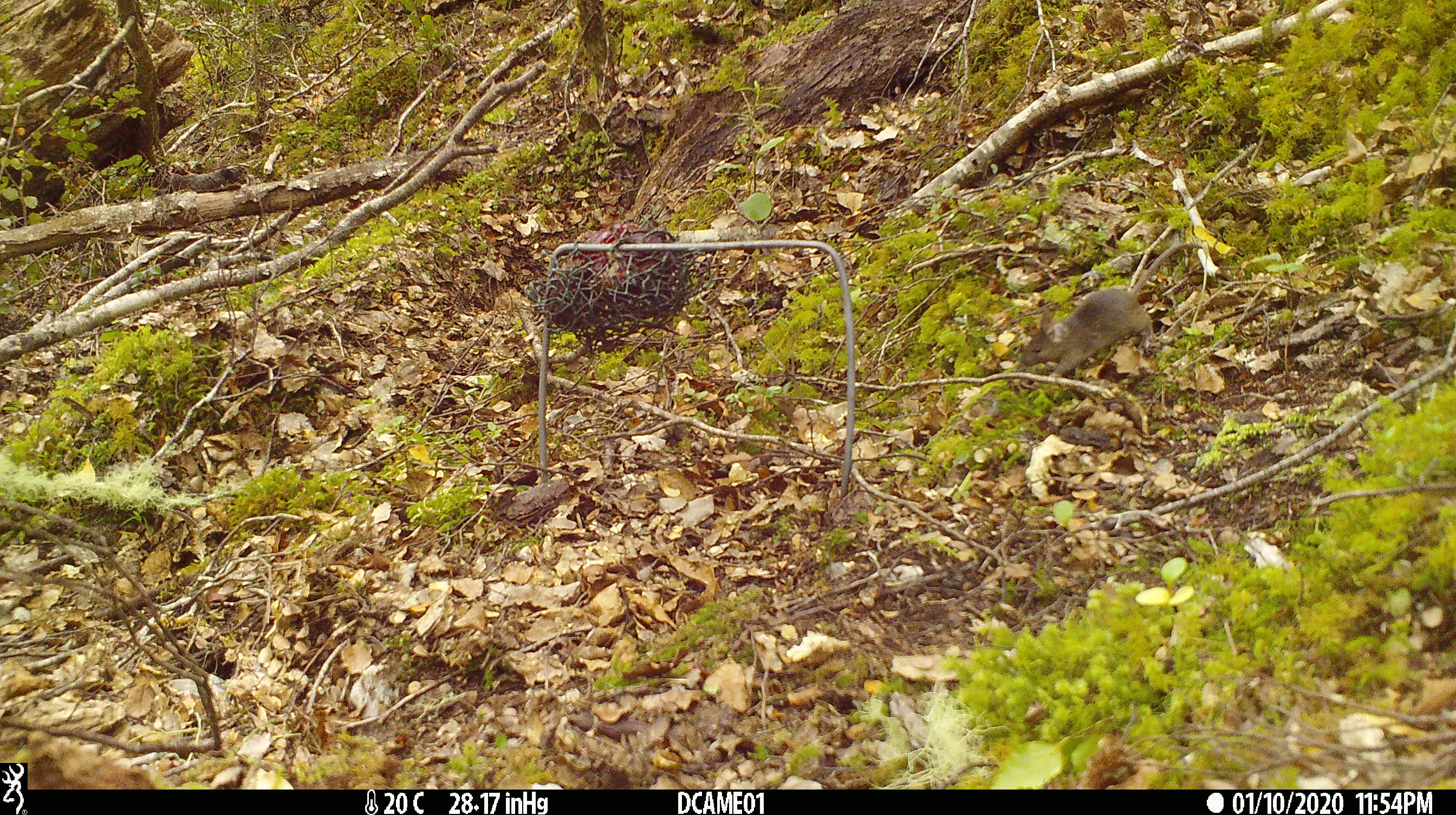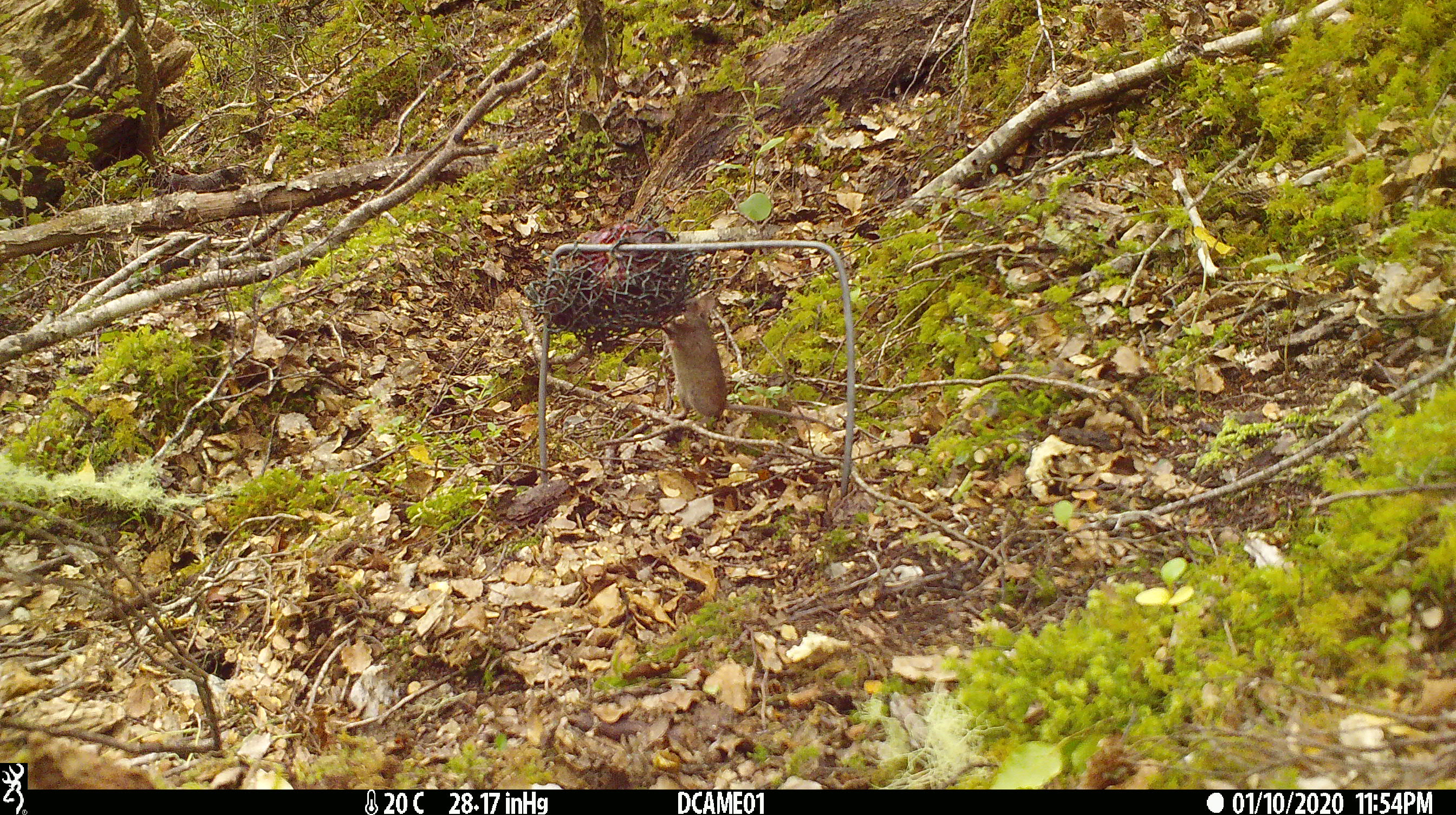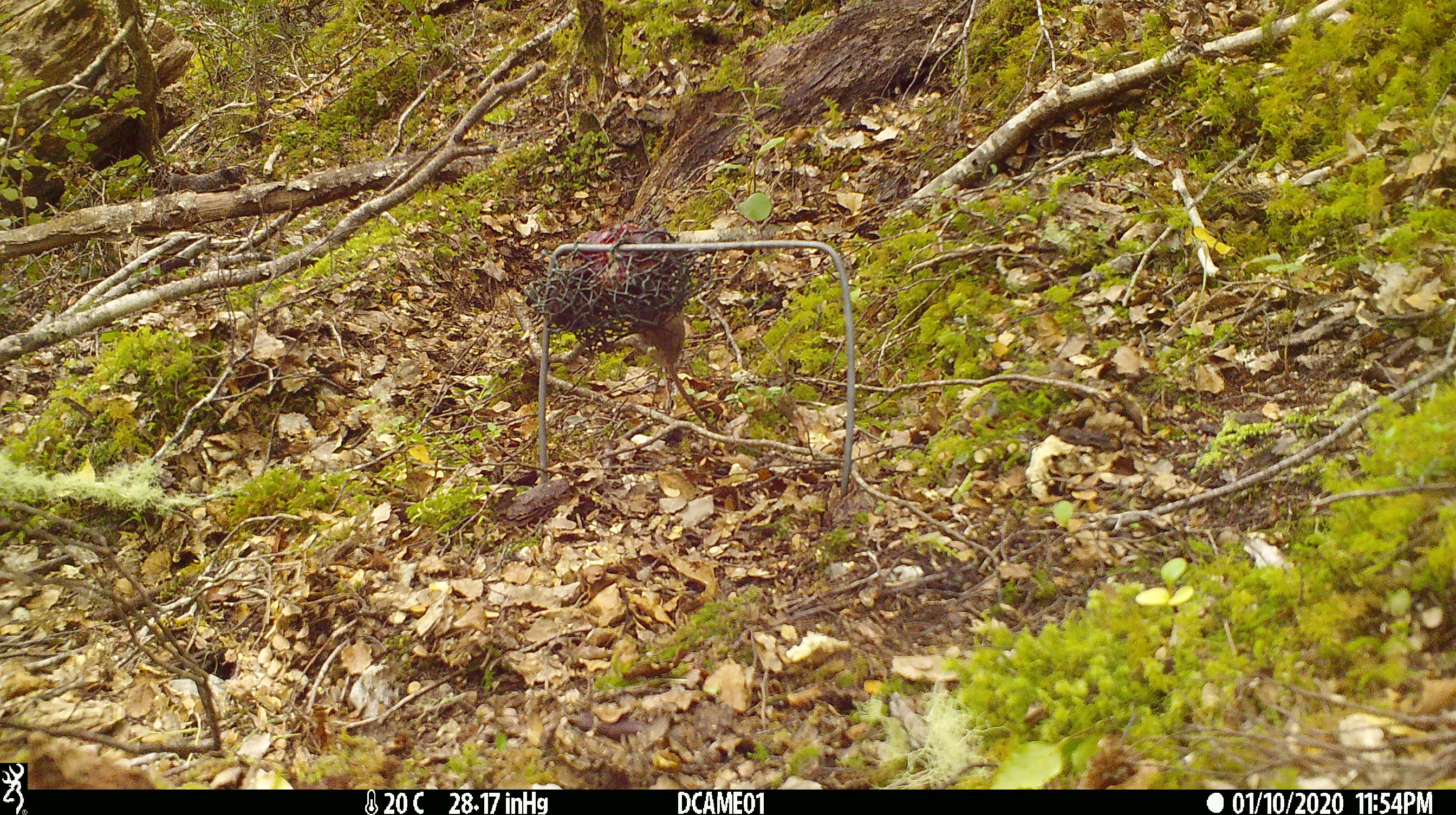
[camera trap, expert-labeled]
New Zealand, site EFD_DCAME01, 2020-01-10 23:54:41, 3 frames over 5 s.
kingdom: Animalia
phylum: Chordata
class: Mammalia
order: Rodentia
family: Muridae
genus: Mus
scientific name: Mus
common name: mouse